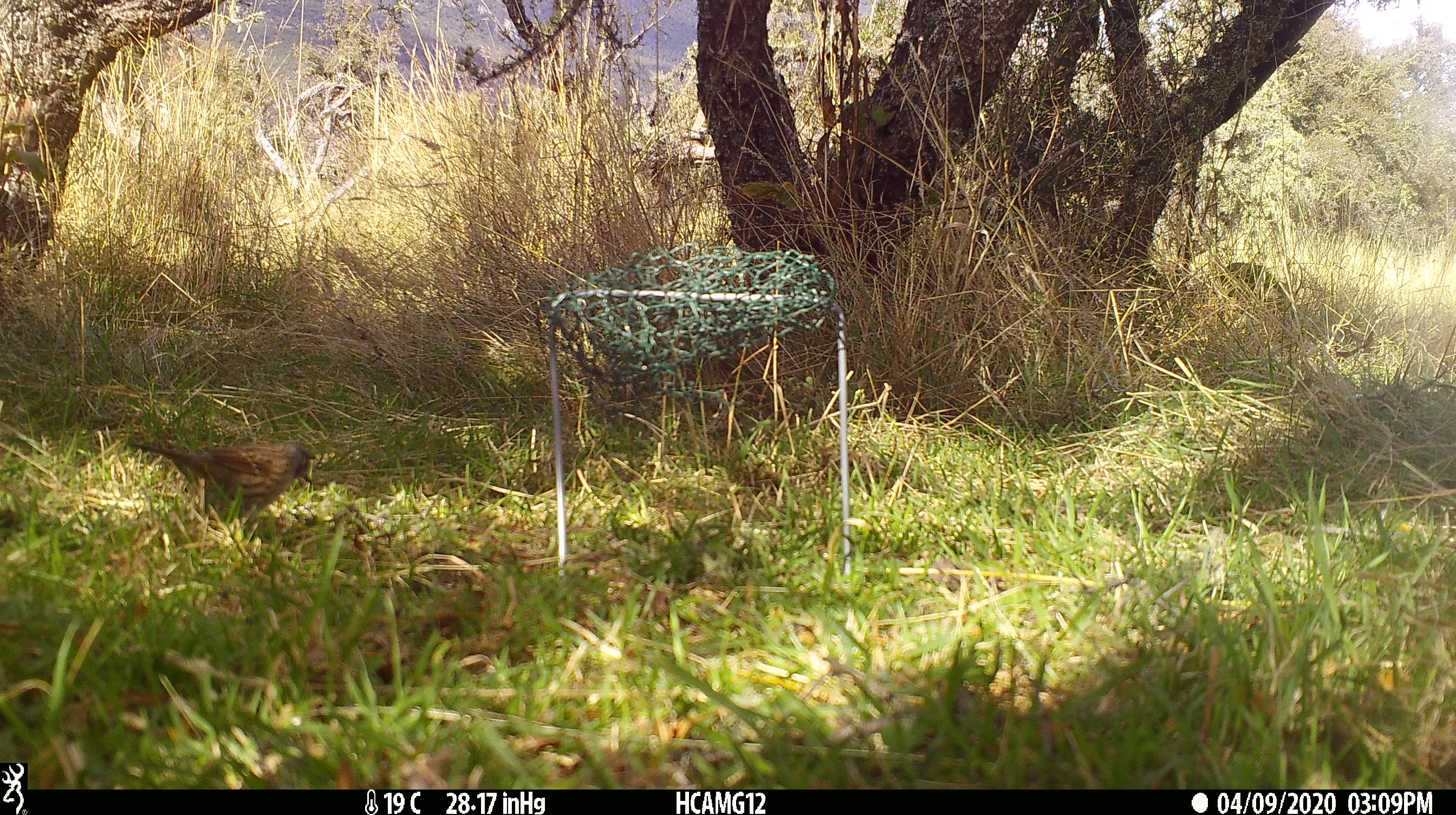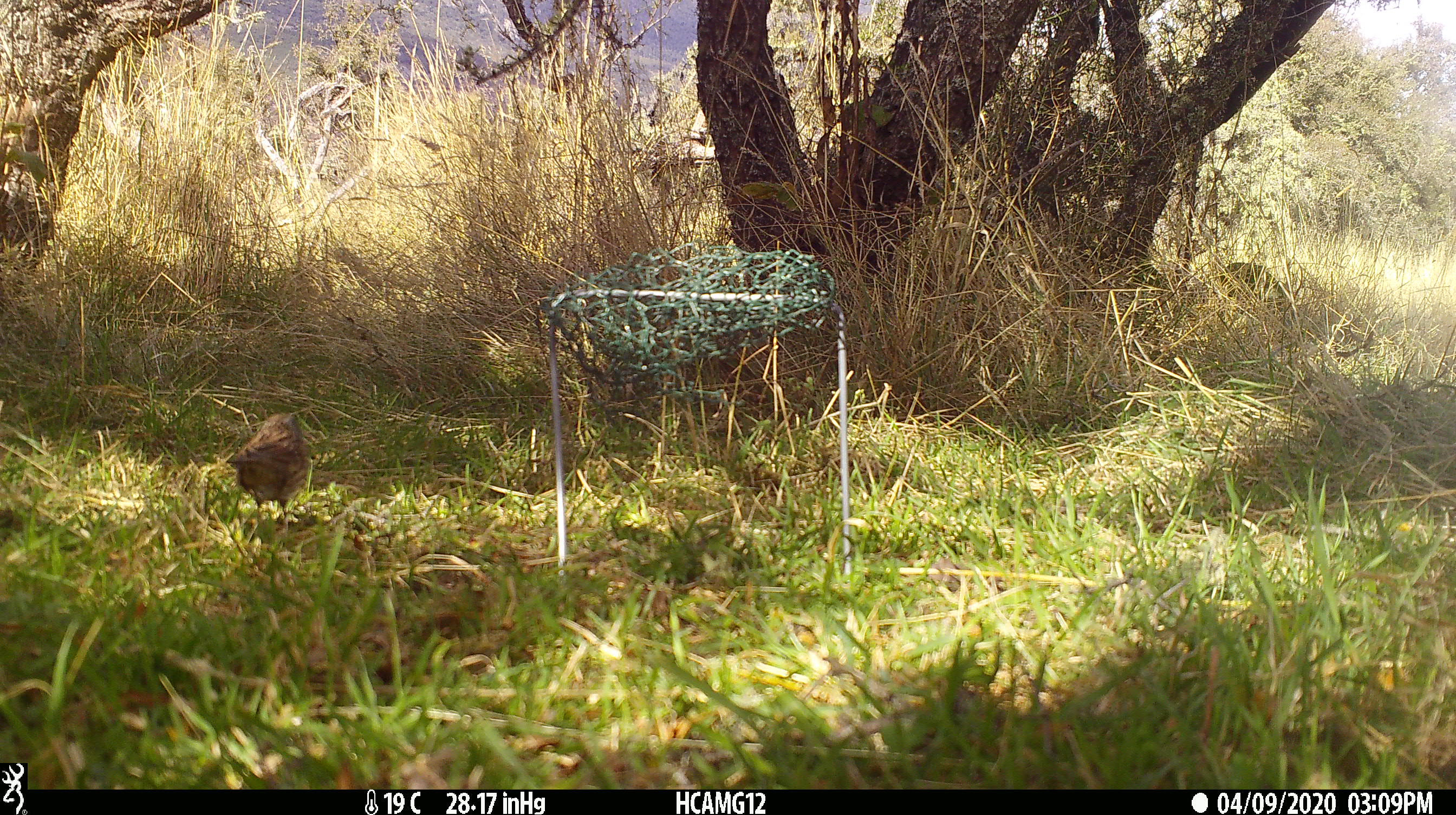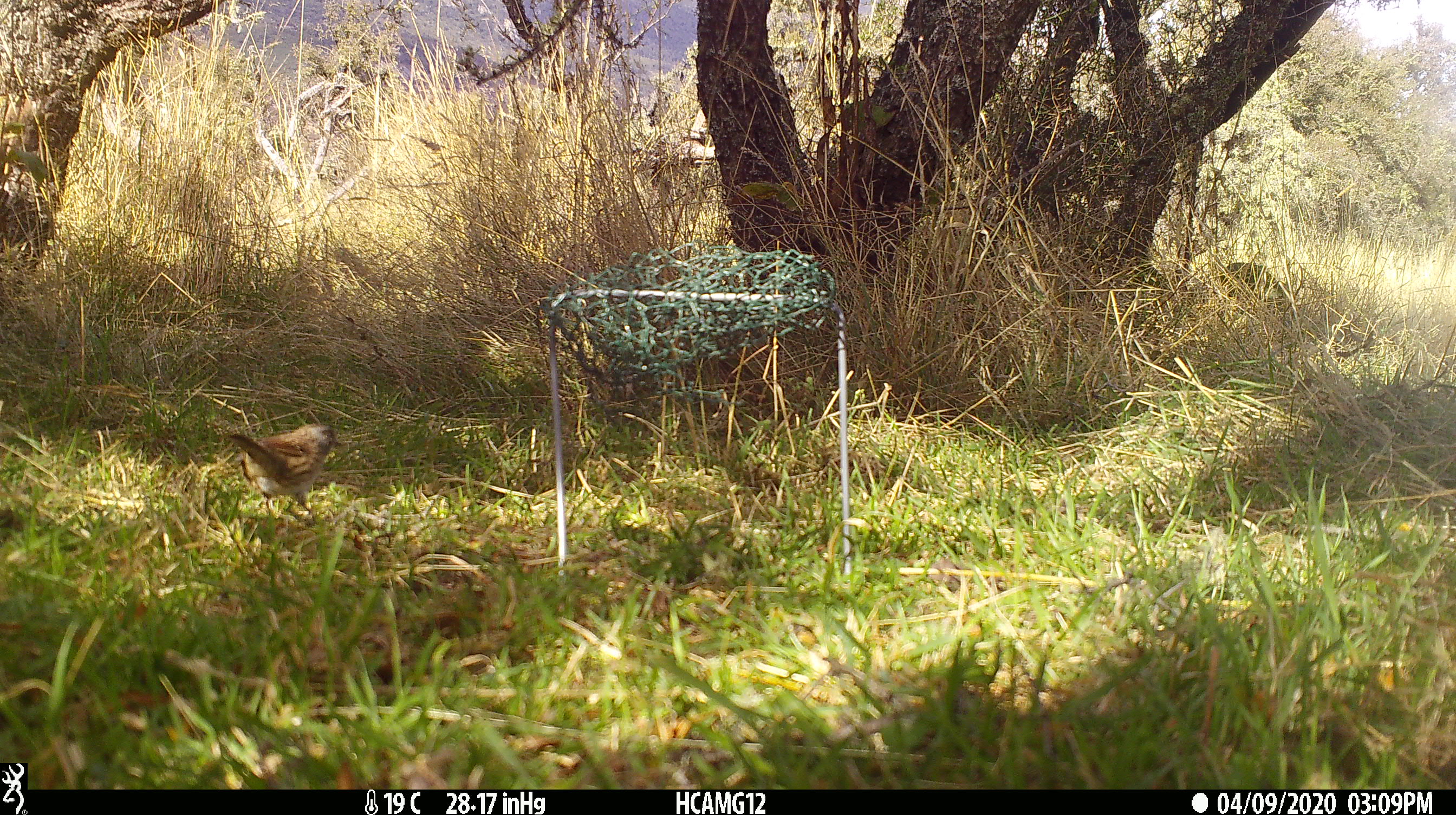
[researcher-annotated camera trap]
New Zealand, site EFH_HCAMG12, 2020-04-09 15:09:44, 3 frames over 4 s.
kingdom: Animalia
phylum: Chordata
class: Aves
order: Passeriformes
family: Prunellidae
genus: Prunella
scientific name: Prunella modularis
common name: dunnock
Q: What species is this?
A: Dunnock (Prunella modularis).